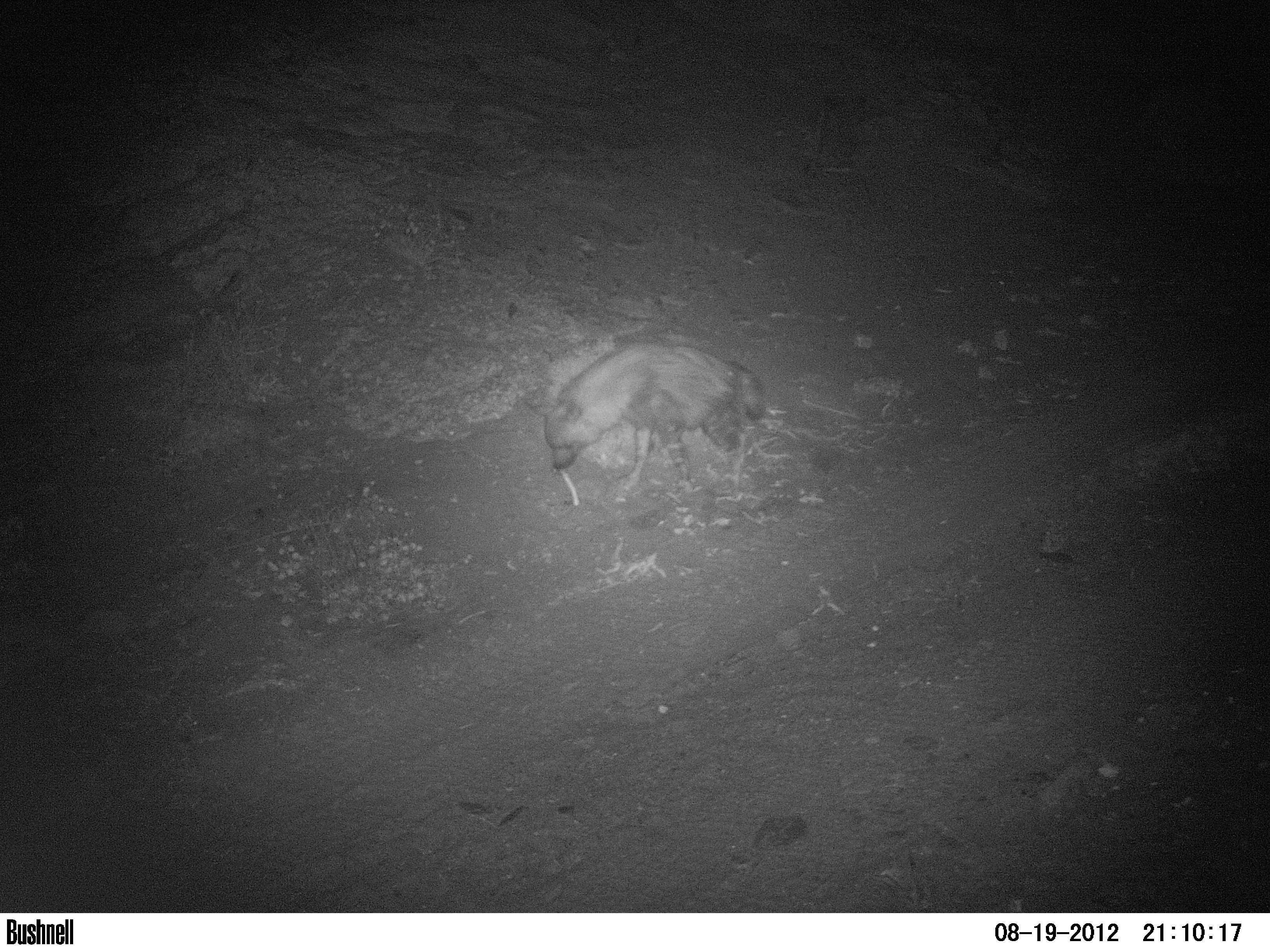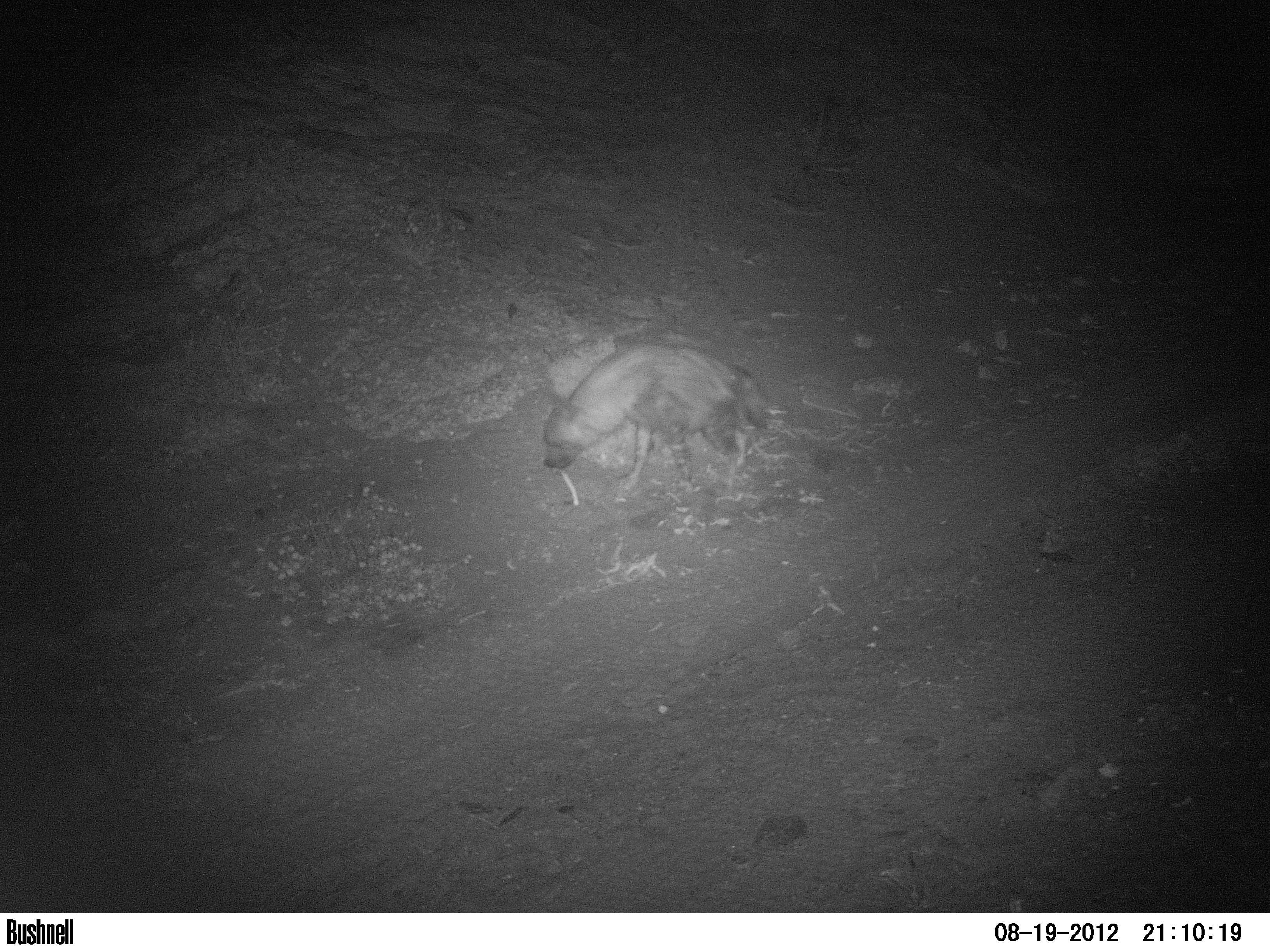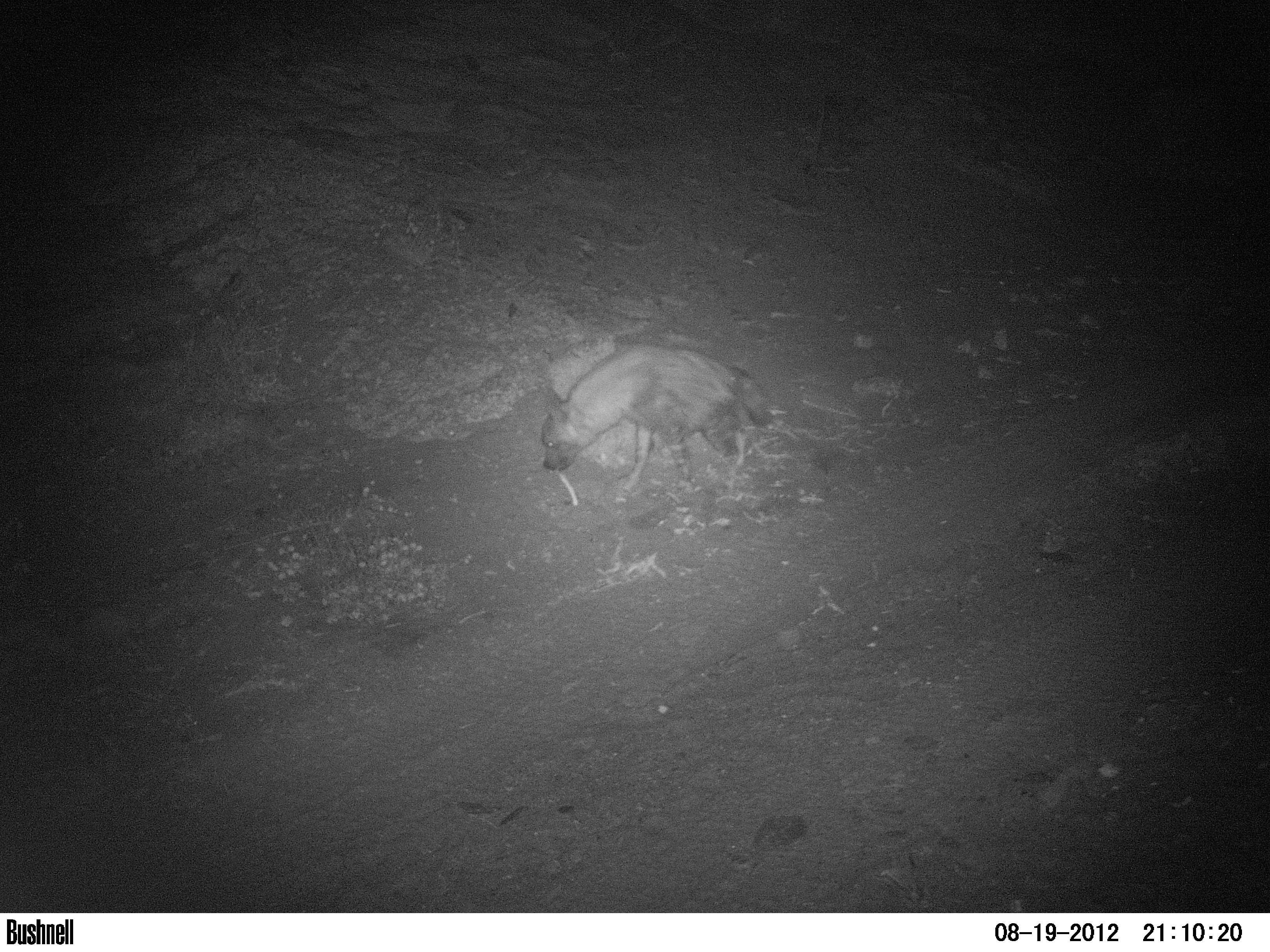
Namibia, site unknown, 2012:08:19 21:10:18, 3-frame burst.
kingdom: Animalia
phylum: Chordata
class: Mammalia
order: Carnivora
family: Hyaenidae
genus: Parahyaena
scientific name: Parahyaena brunnea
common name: brown hyena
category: hyaena brunnea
Hyaena brunnea (brown hyena) (Parahyaena brunnea).